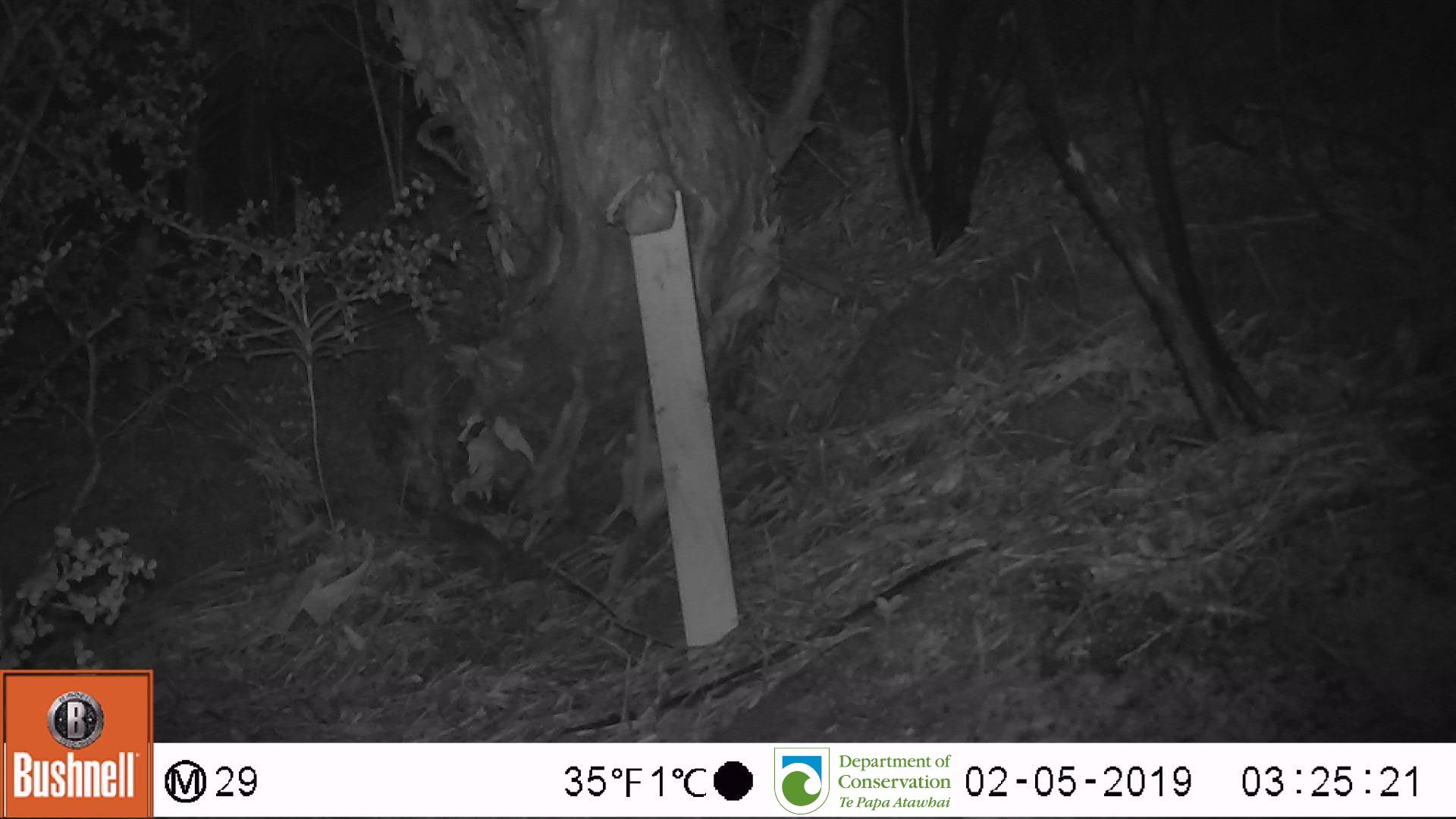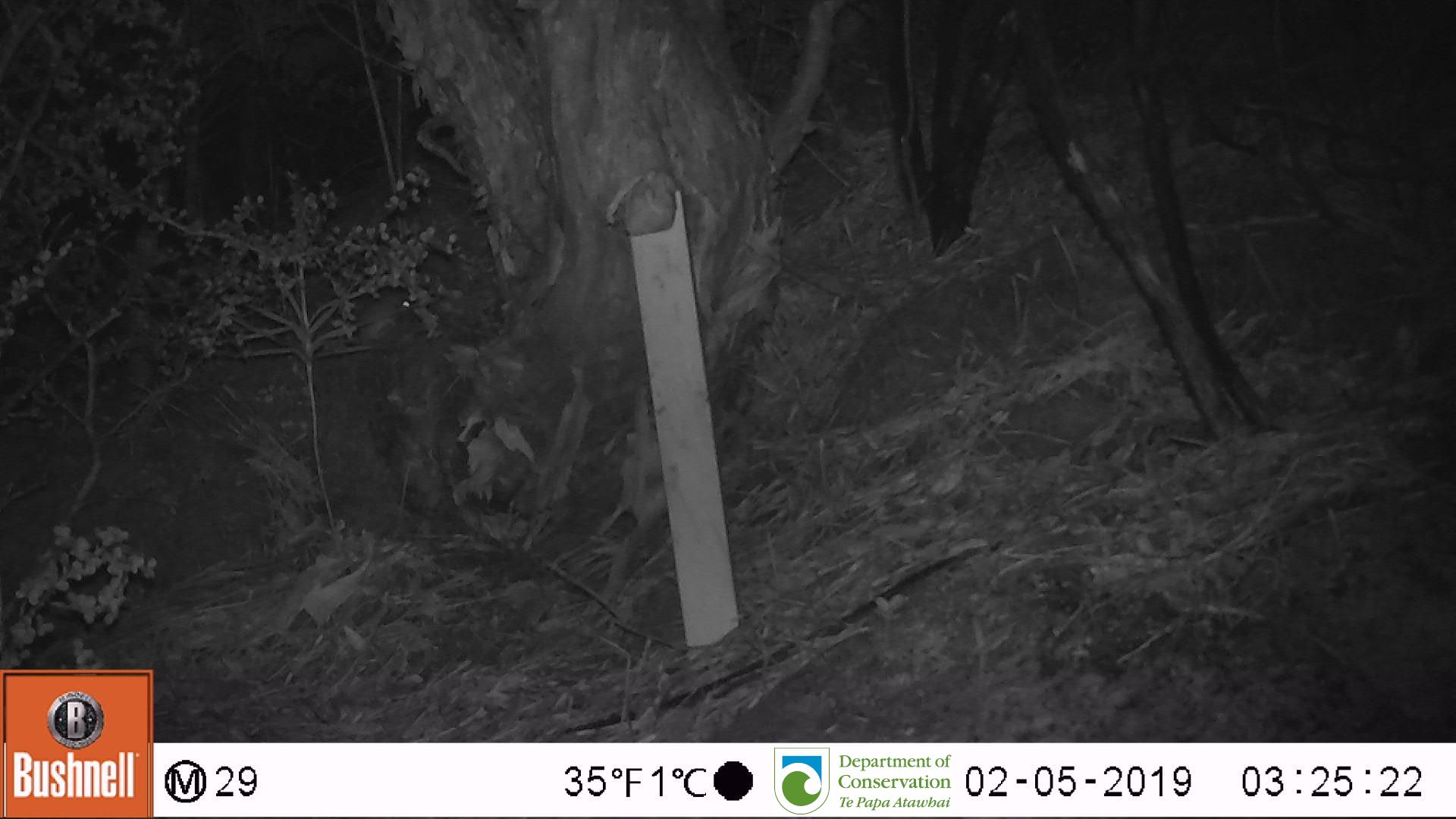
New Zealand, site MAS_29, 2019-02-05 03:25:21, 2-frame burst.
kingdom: Animalia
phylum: Chordata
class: Mammalia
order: Rodentia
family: Muridae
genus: Mus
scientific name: Mus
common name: mouse